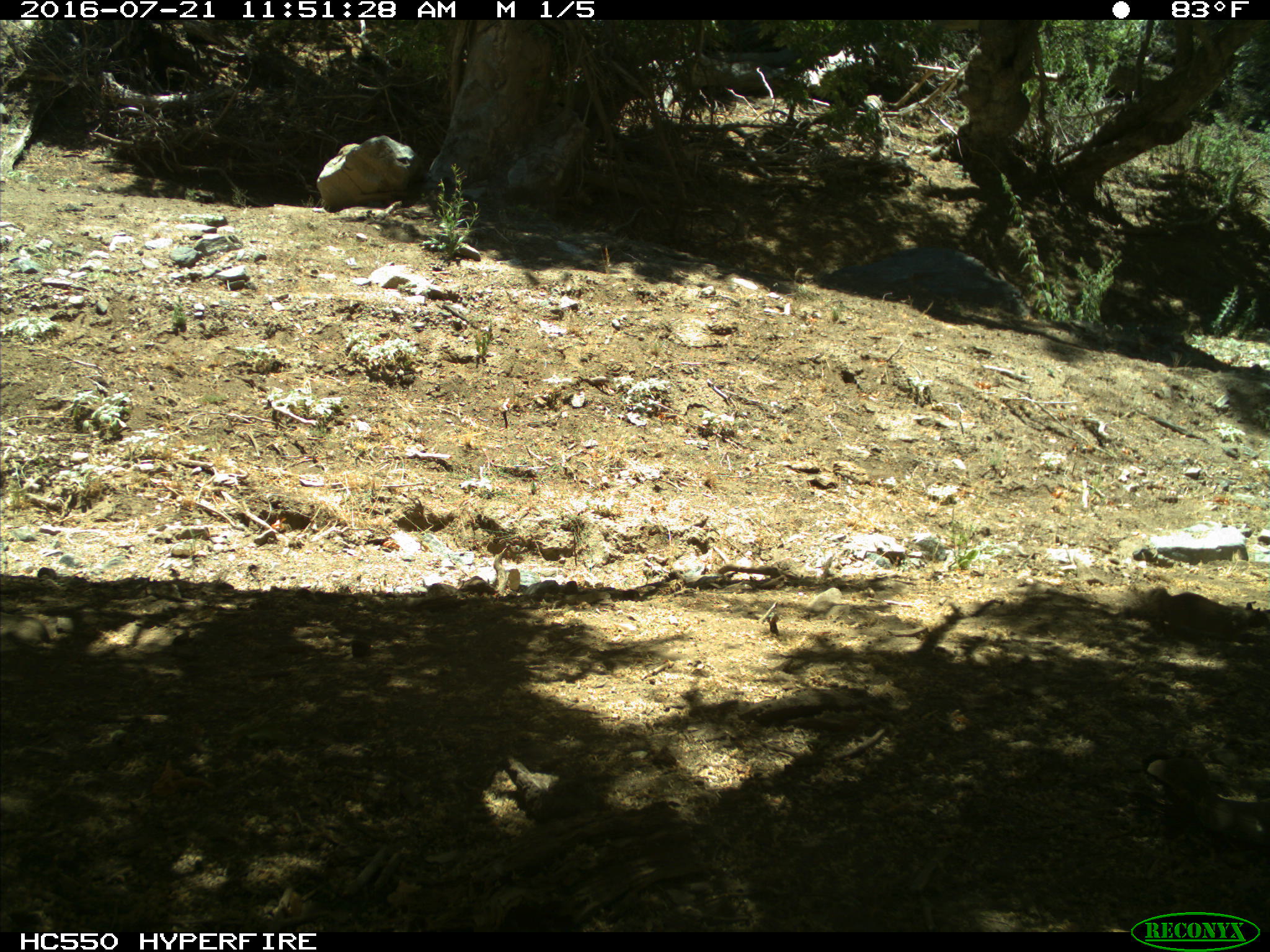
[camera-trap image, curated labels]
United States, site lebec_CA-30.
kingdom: Animalia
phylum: Chordata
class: Mammalia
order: Rodentia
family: Sciuridae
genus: Otospermophilus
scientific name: Otospermophilus beecheyi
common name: california ground squirrel